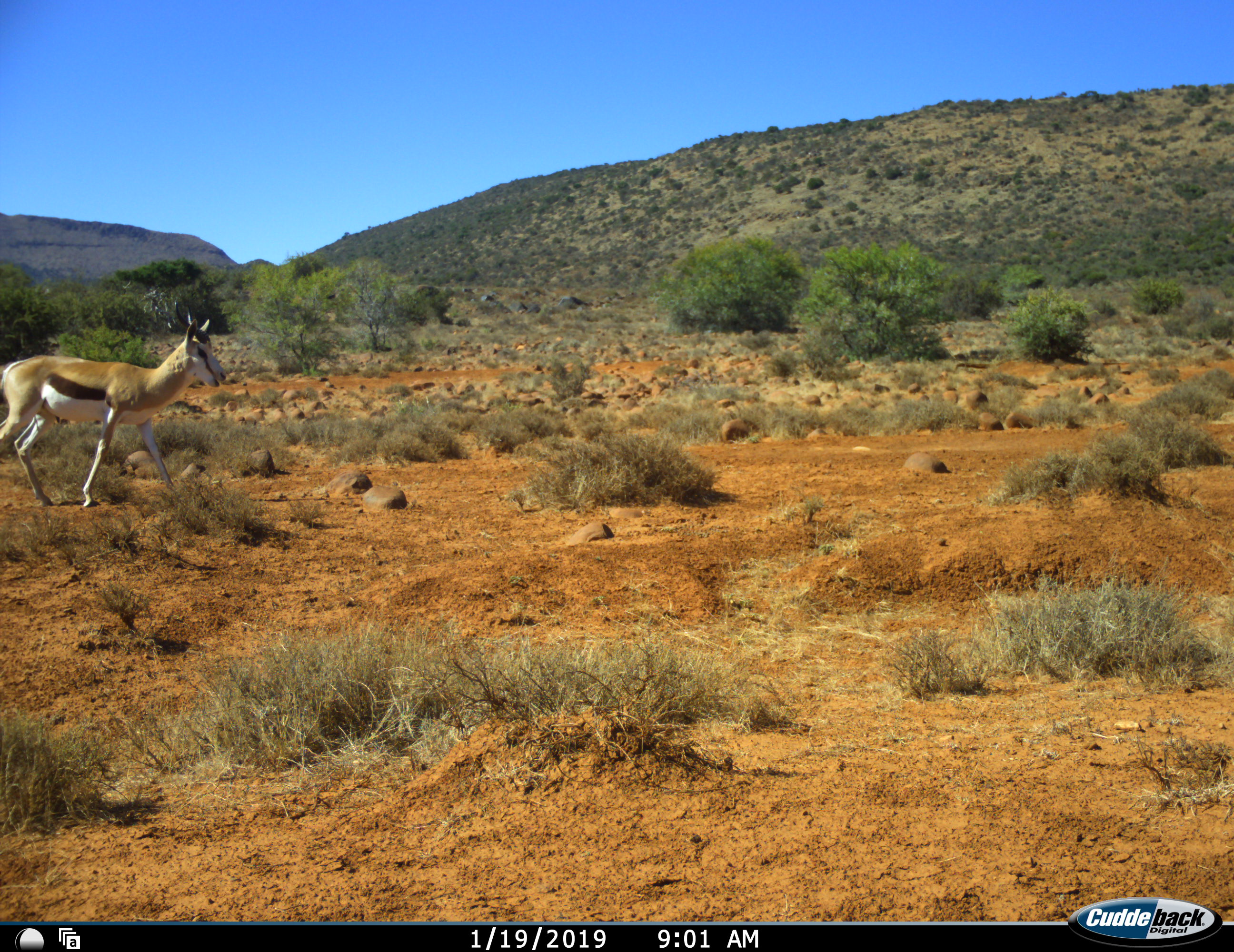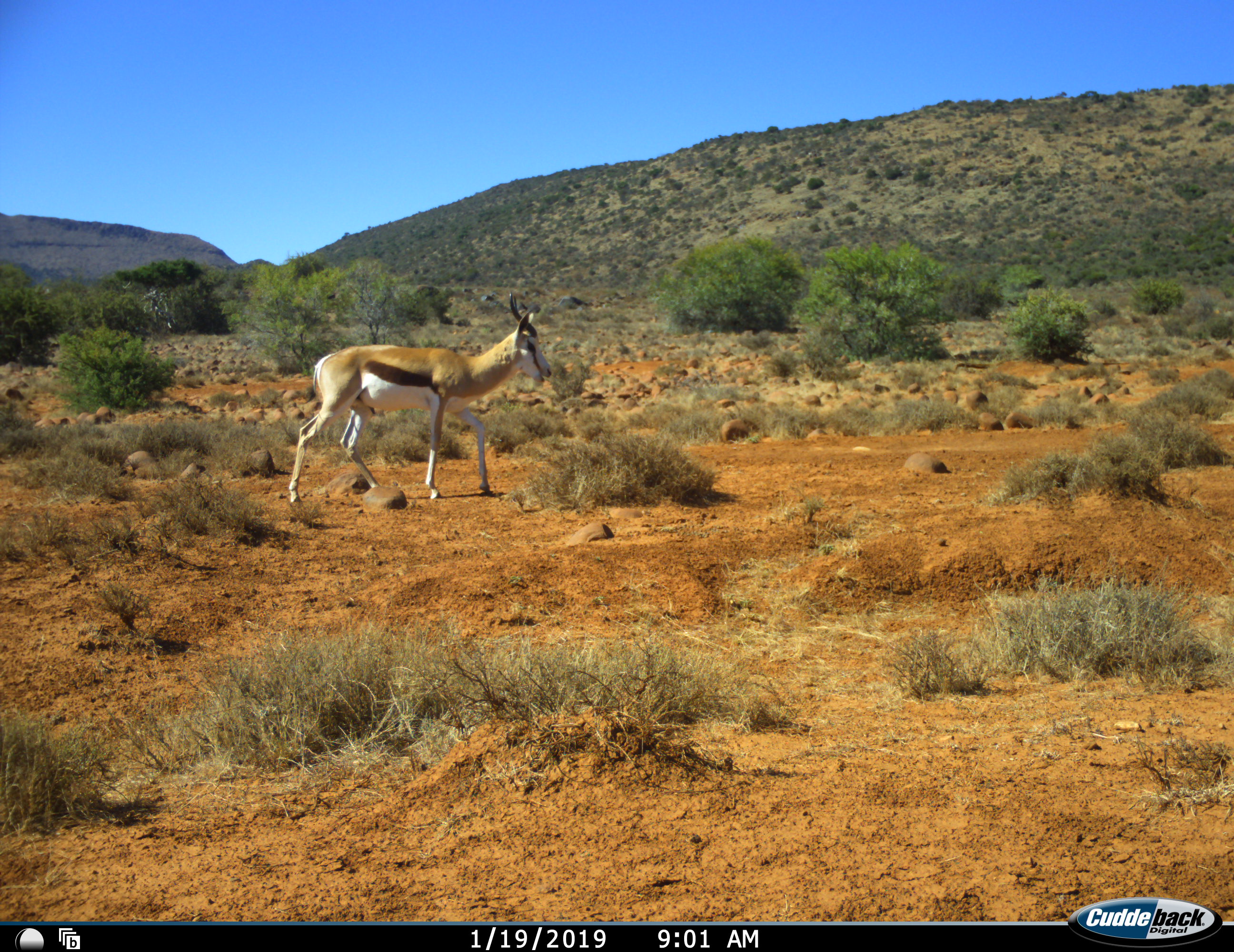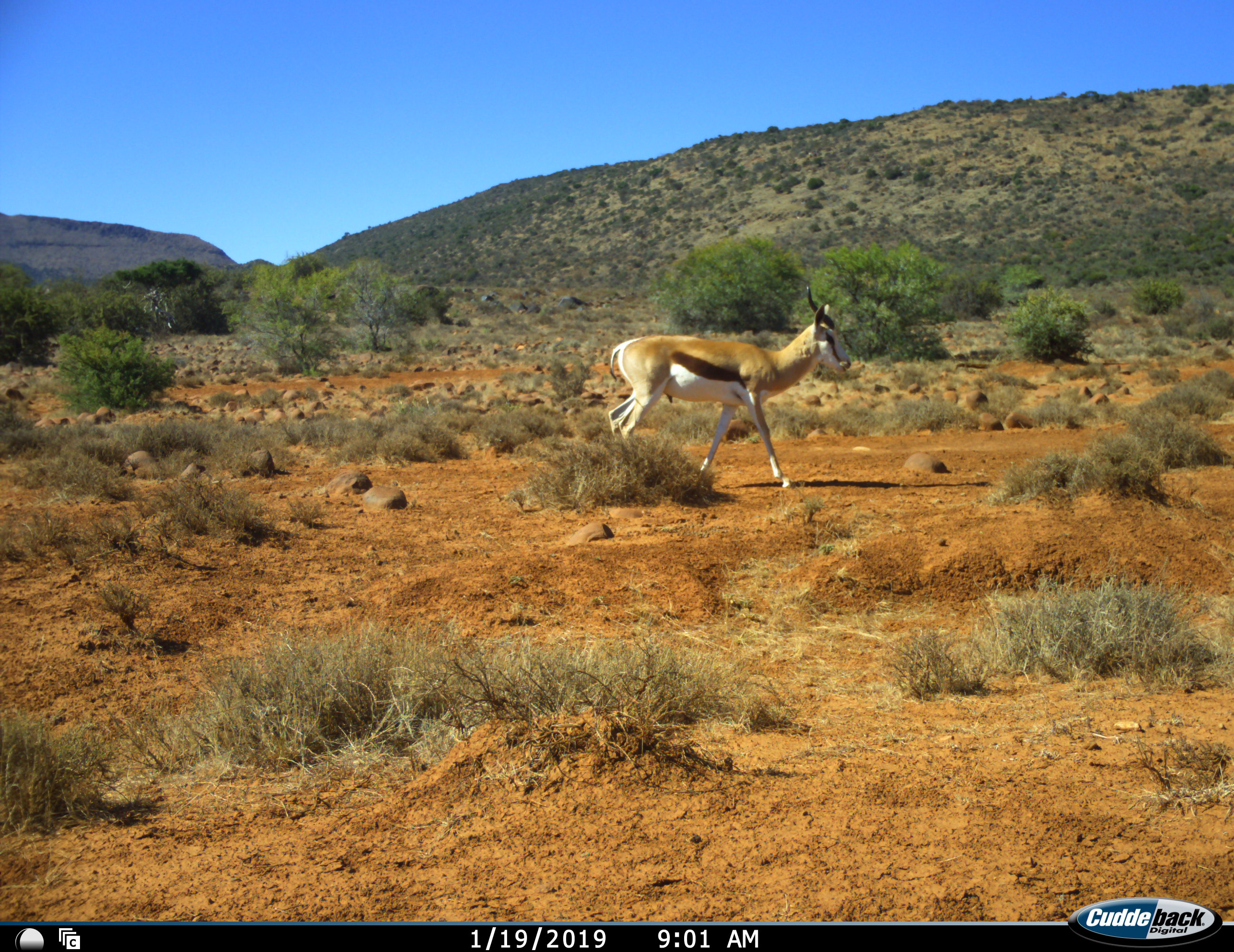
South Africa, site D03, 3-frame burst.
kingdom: Animalia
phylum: Chordata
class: Mammalia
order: Artiodactyla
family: Bovidae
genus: Antidorcas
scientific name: Antidorcas marsupialis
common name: springbok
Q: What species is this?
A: Springbok (Antidorcas marsupialis).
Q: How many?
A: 1.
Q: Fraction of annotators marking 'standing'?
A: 0%.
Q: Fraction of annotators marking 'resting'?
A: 0%.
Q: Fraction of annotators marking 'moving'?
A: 100%.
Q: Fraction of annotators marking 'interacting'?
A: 0%.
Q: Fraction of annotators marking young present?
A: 0%.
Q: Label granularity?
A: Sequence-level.